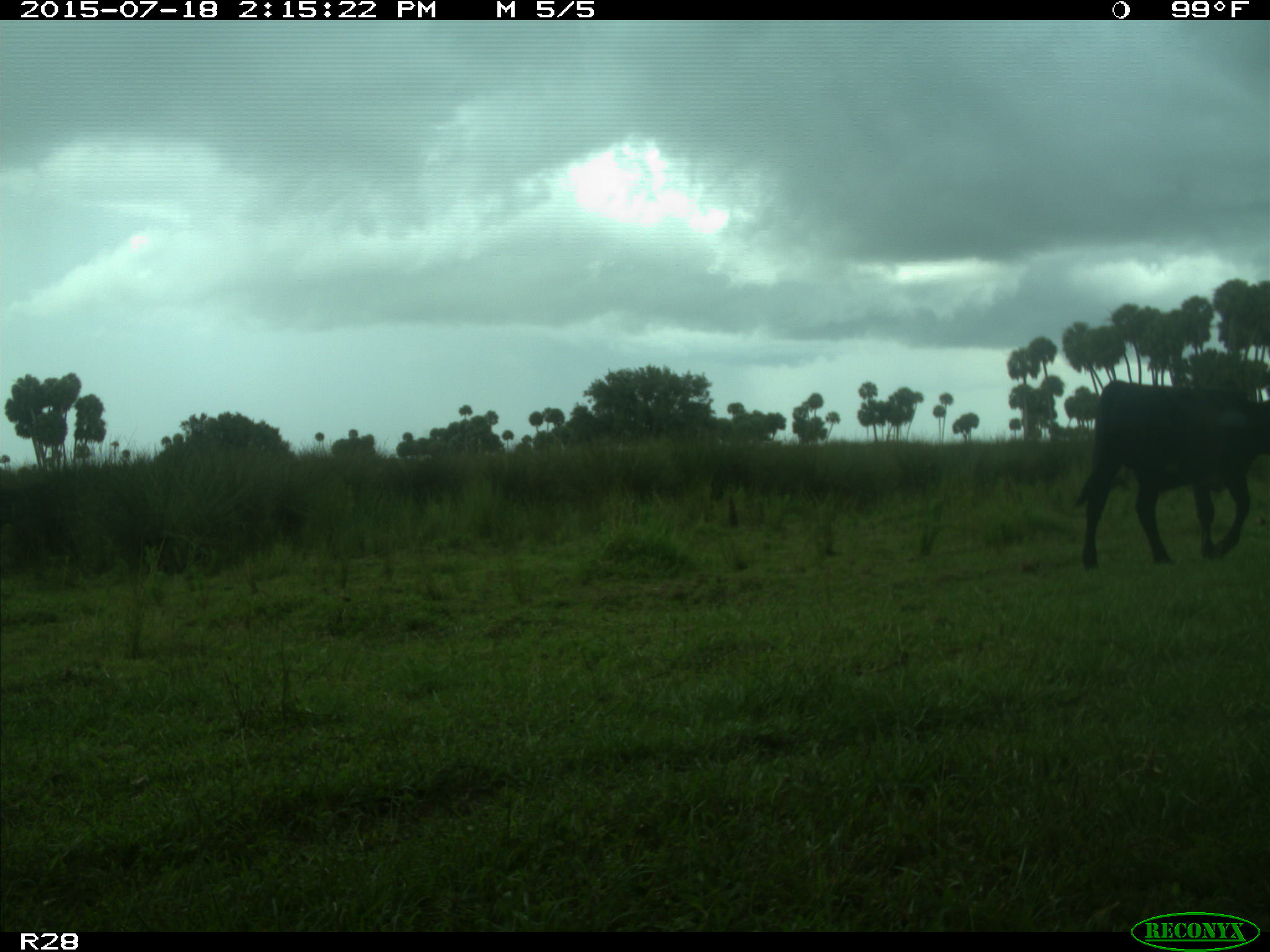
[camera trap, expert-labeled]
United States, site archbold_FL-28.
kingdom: Animalia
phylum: Chordata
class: Mammalia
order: Artiodactyla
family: Bovidae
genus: Bos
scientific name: Bos taurus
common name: domestic cow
Bos taurus (domestic cow).